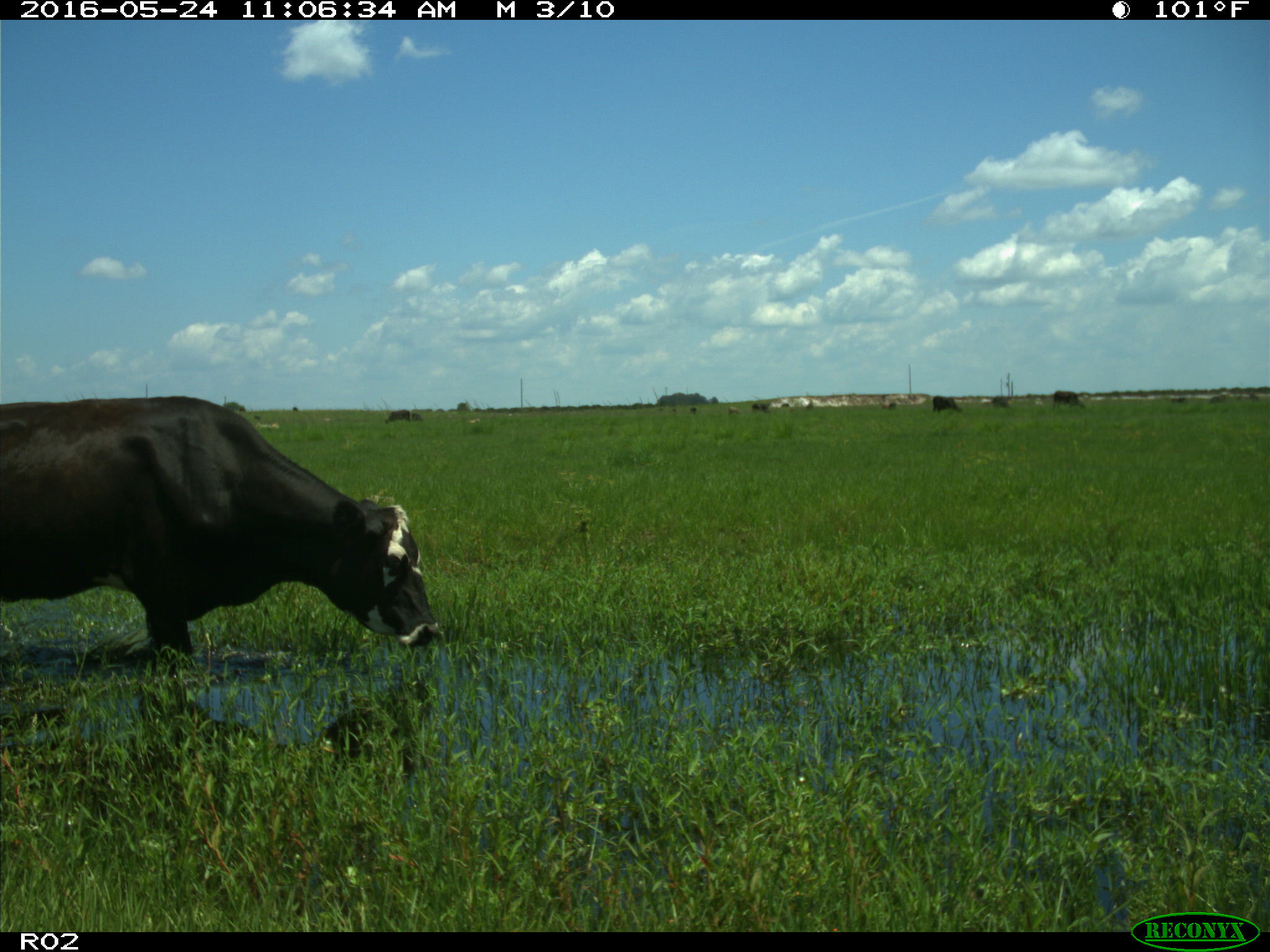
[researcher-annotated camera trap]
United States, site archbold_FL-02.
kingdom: Animalia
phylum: Chordata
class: Mammalia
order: Artiodactyla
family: Bovidae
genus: Bos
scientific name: Bos taurus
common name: domestic cow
Bos taurus (domestic cow).